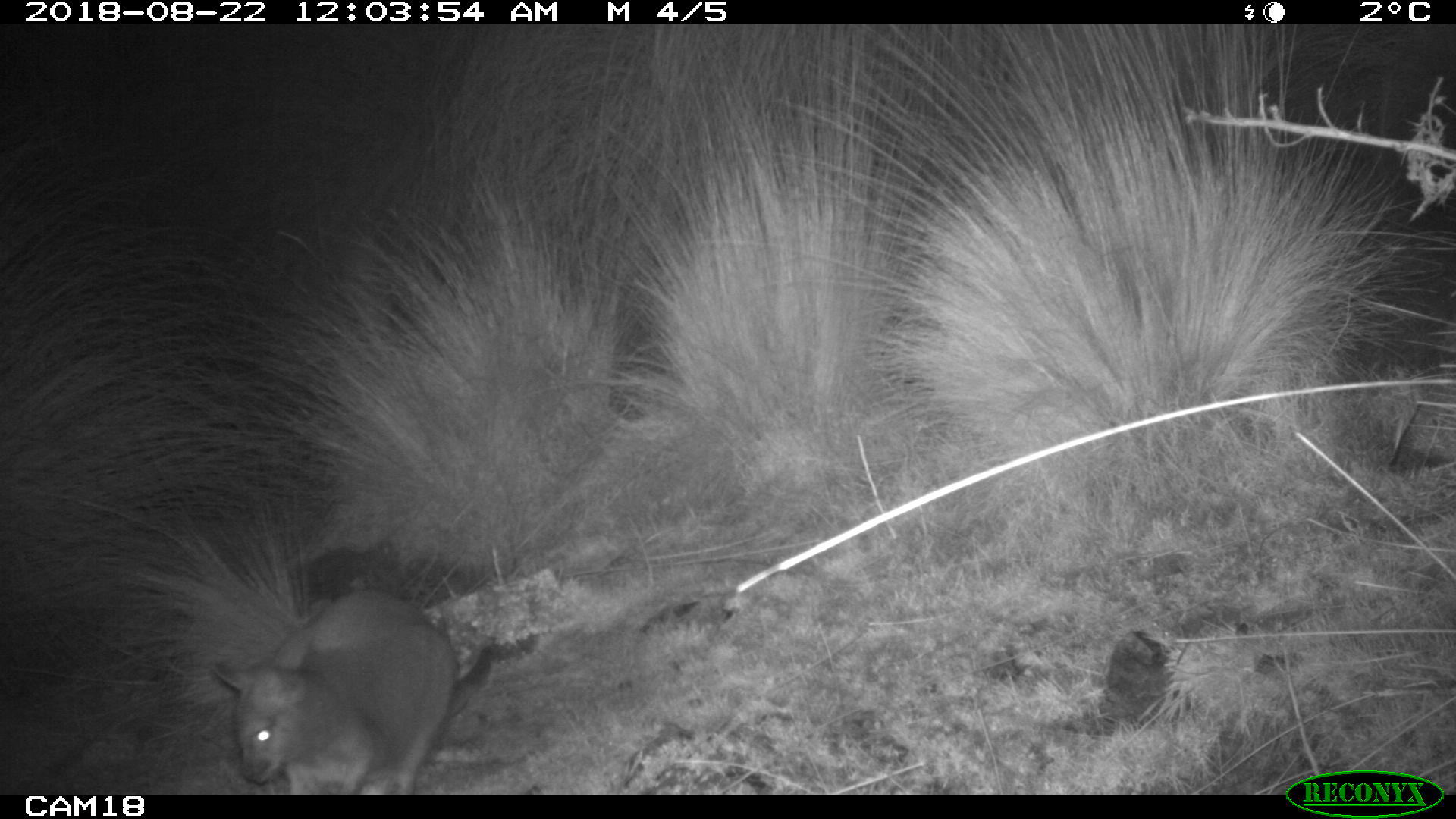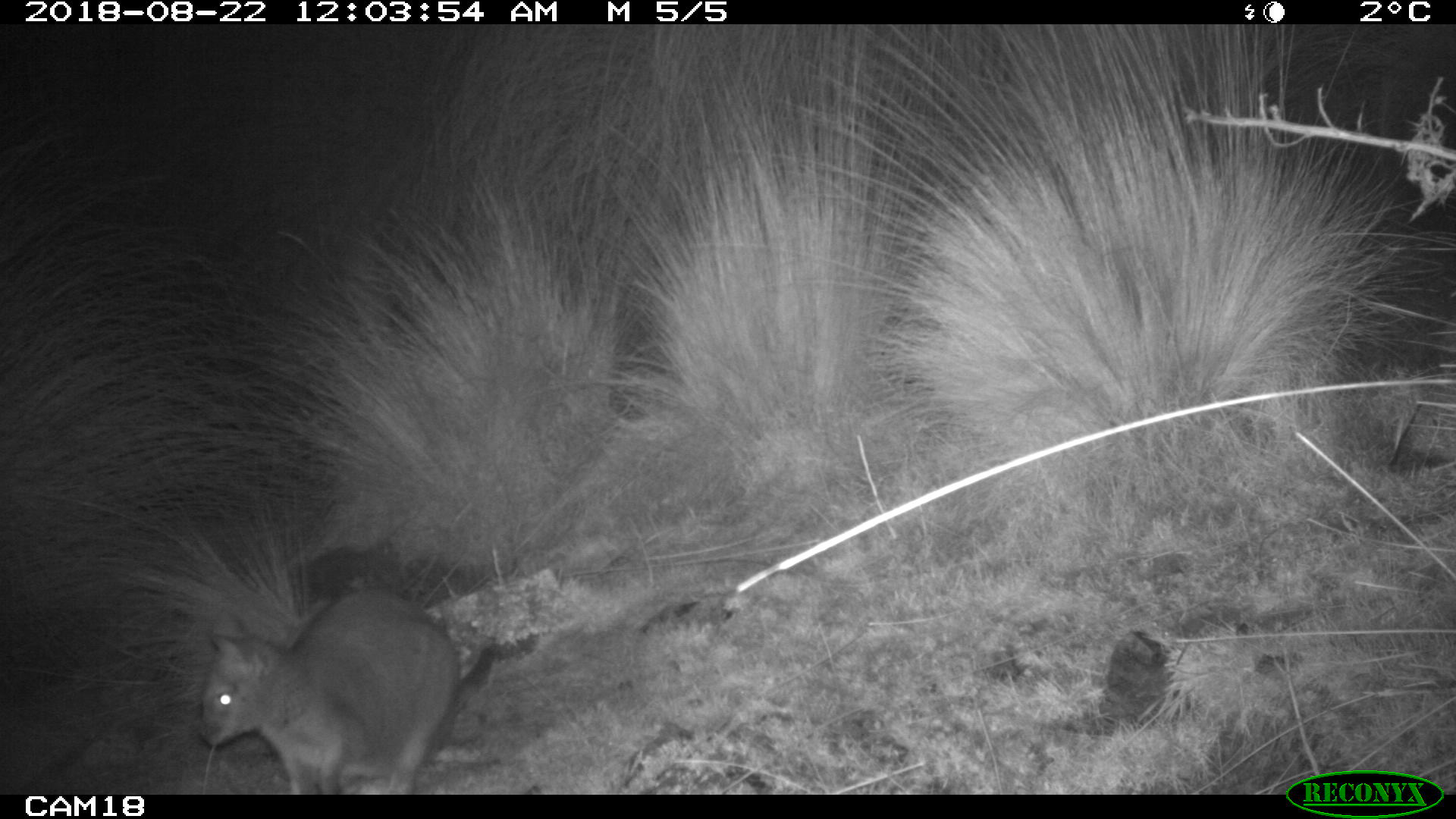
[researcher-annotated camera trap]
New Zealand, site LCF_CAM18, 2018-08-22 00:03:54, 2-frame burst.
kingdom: Animalia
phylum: Chordata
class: Mammalia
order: Diprotodontia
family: Macropodidae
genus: Notamacropus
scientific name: Notamacropus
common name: wallaby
Wallaby (Notamacropus).